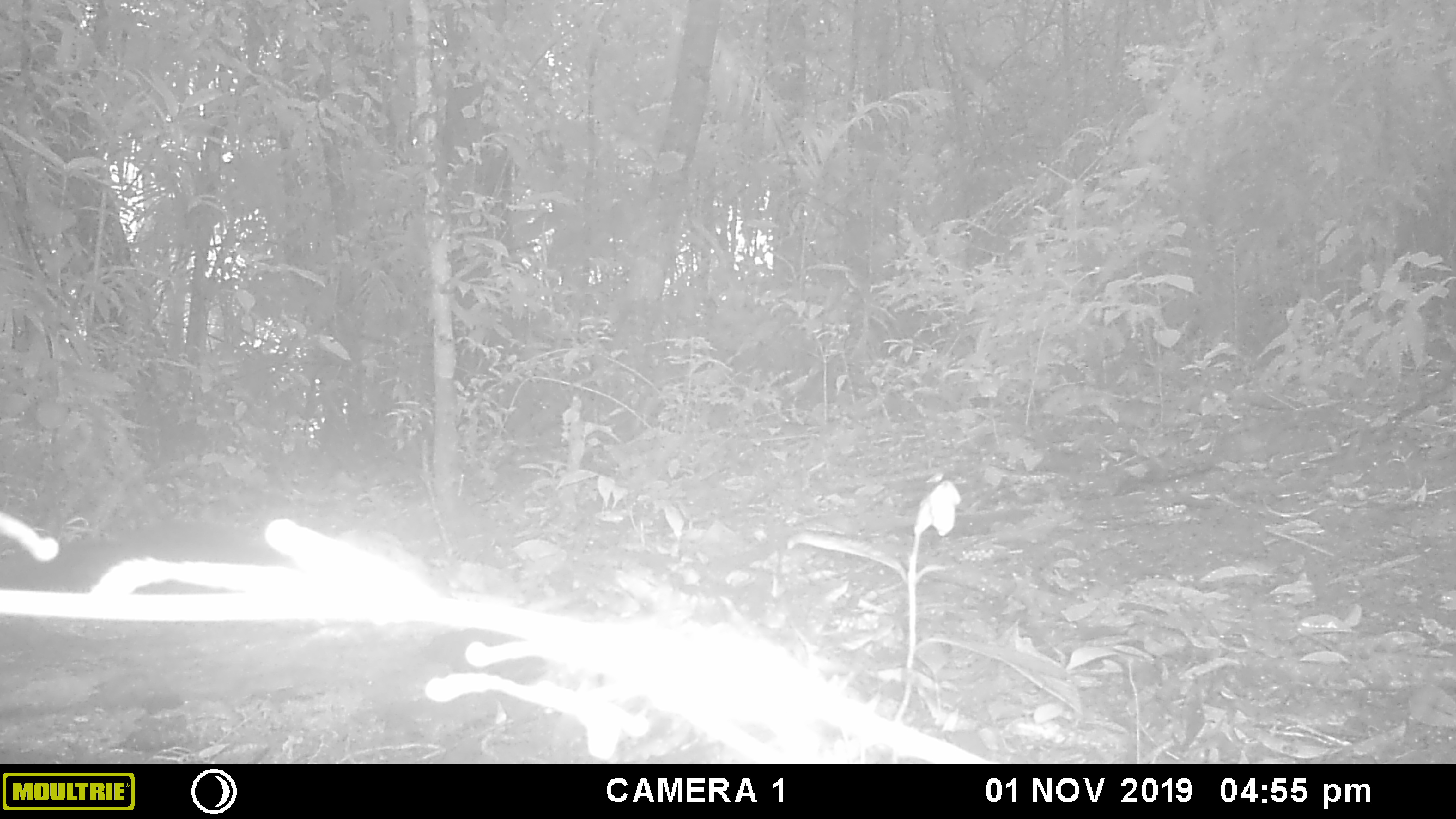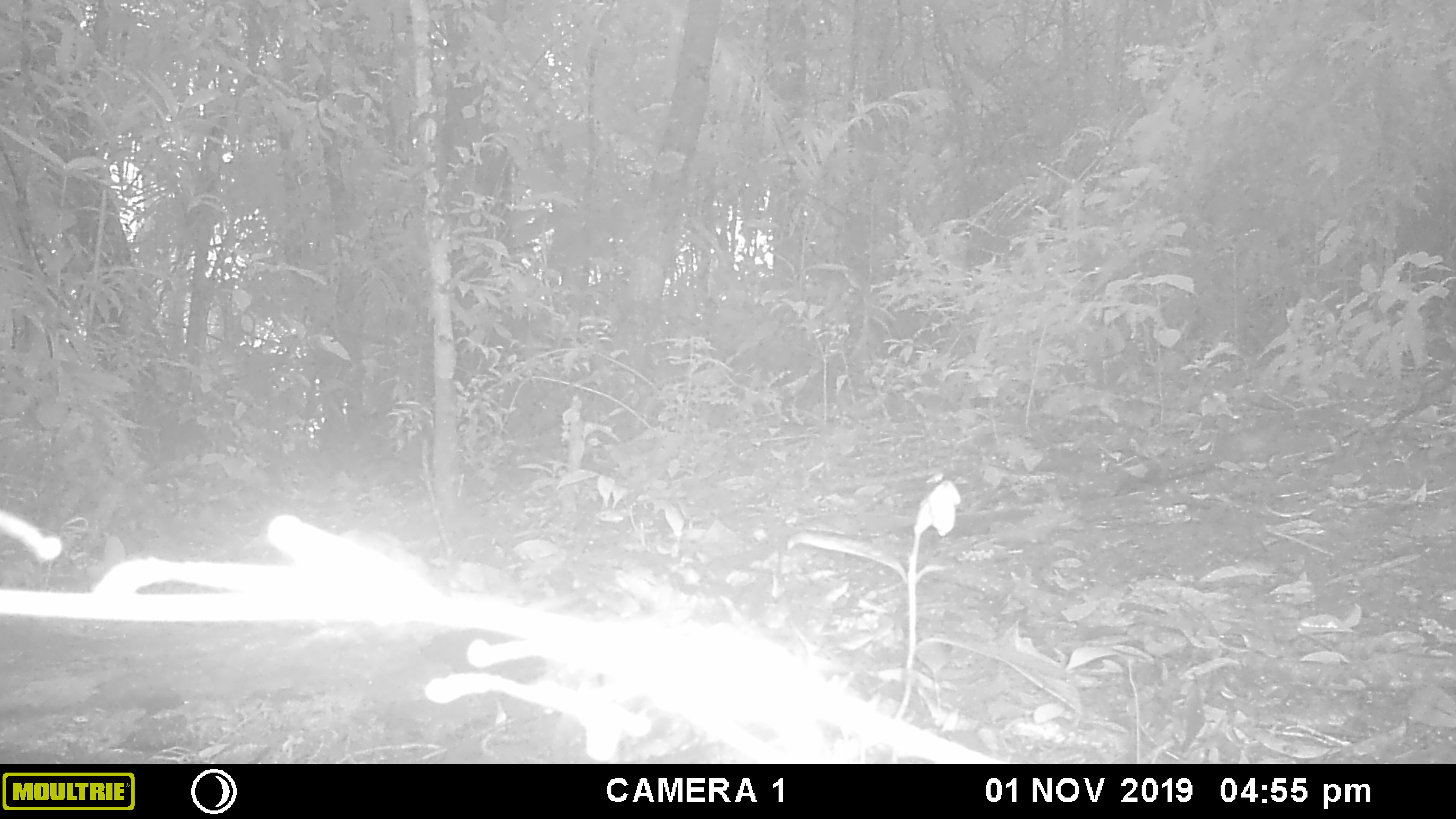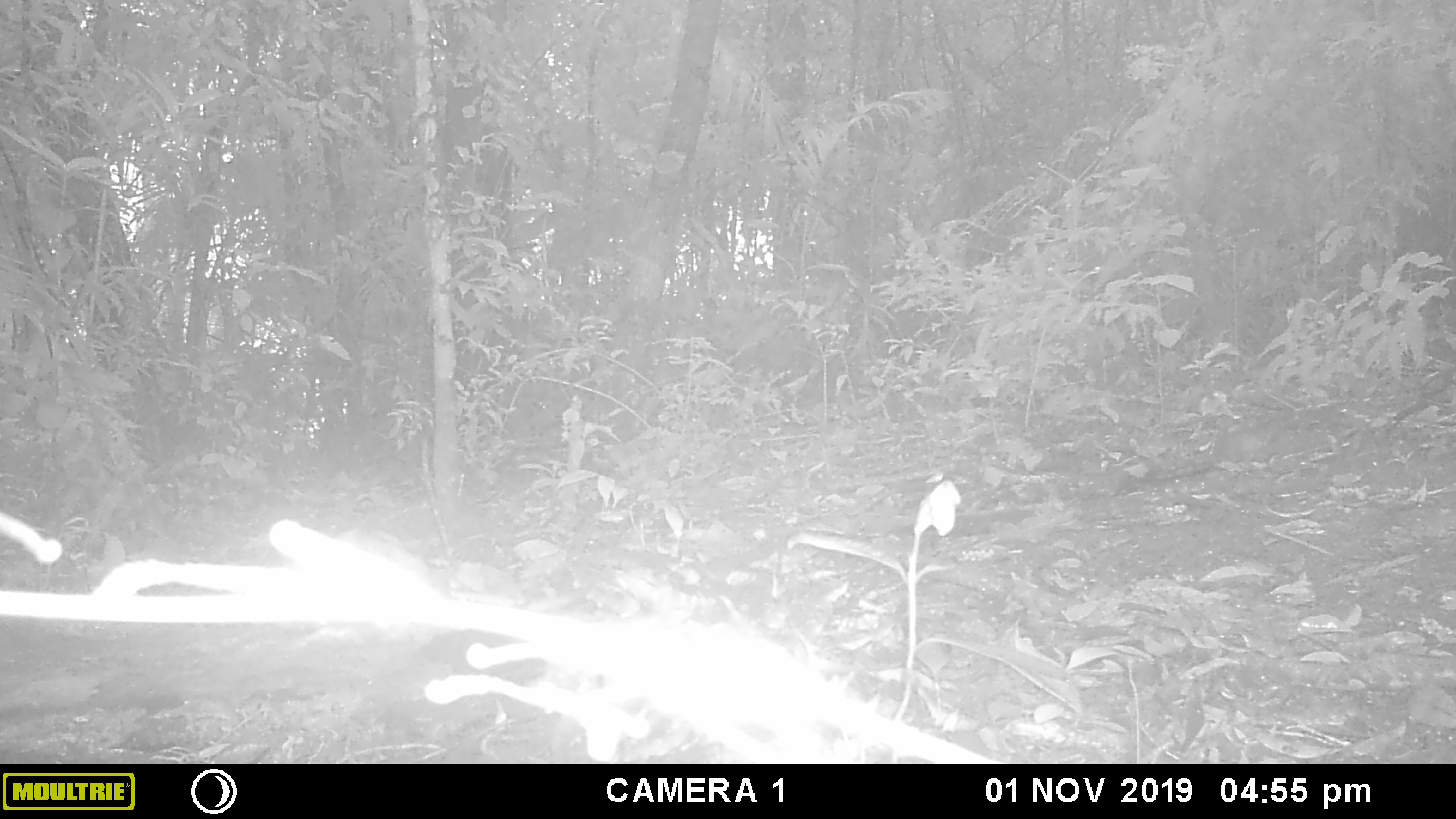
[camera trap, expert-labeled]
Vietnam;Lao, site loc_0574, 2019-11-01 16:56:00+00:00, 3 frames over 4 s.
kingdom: Animalia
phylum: Chordata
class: Mammalia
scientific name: Mammalia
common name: mammal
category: unidentified small mammal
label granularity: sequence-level